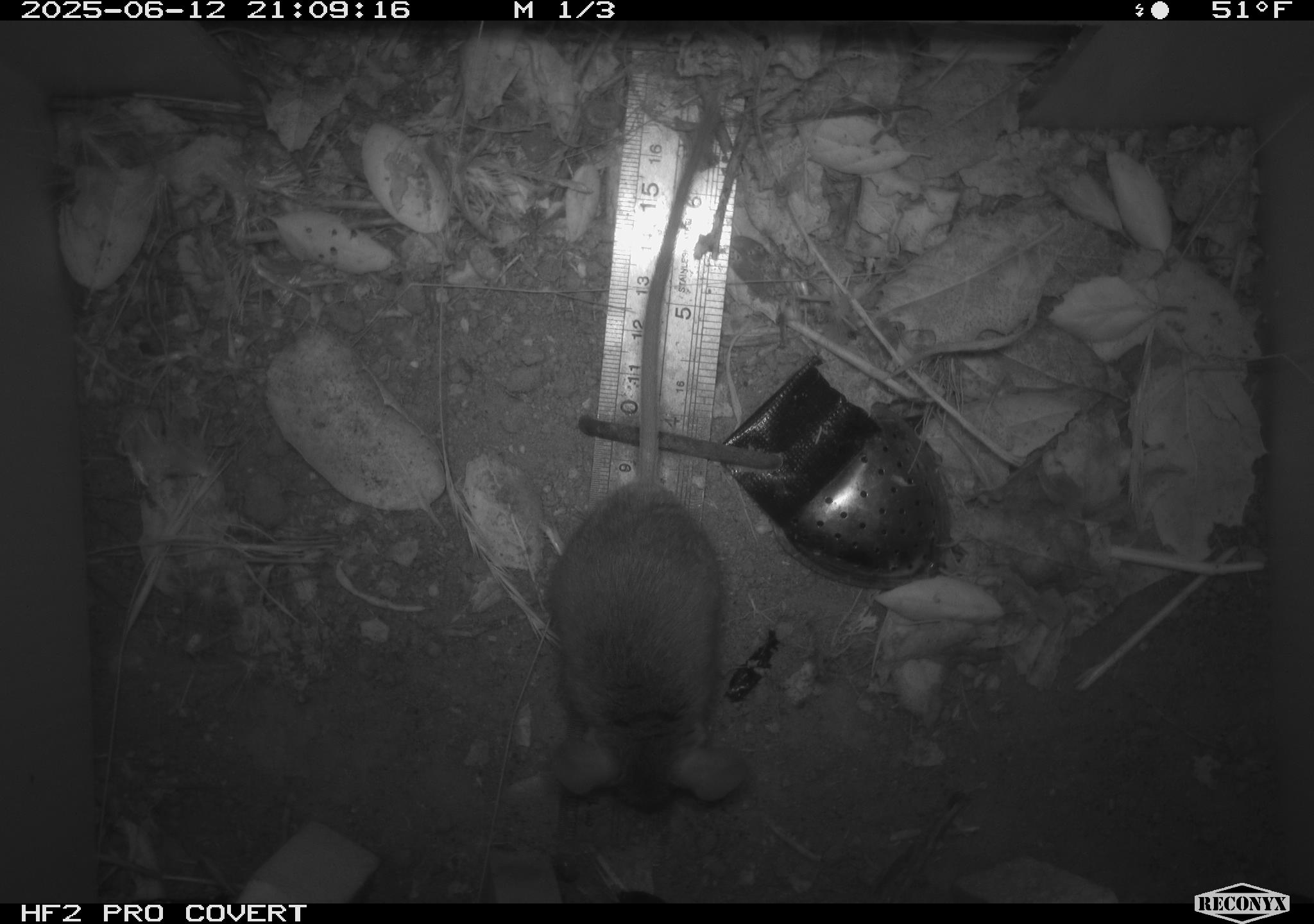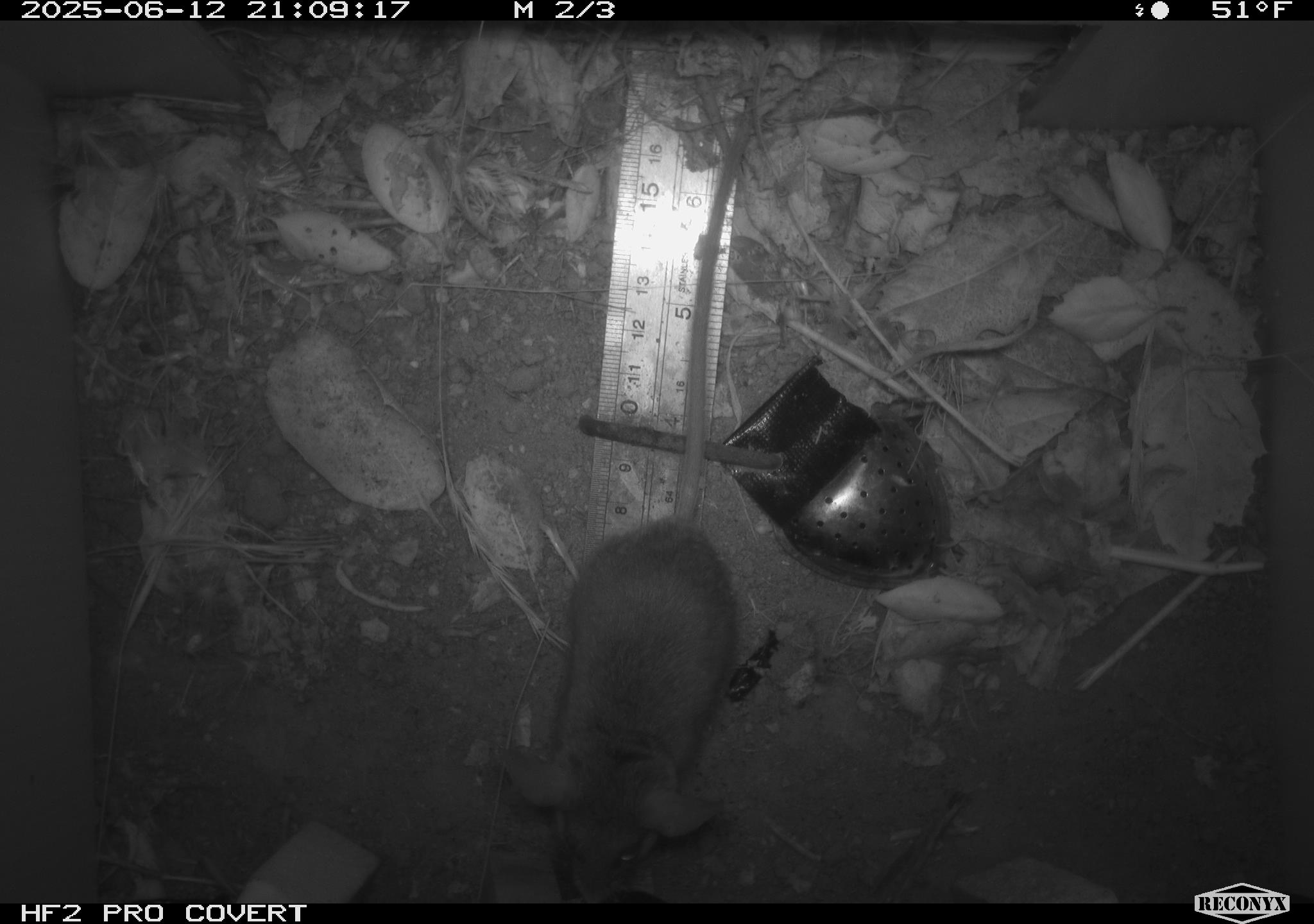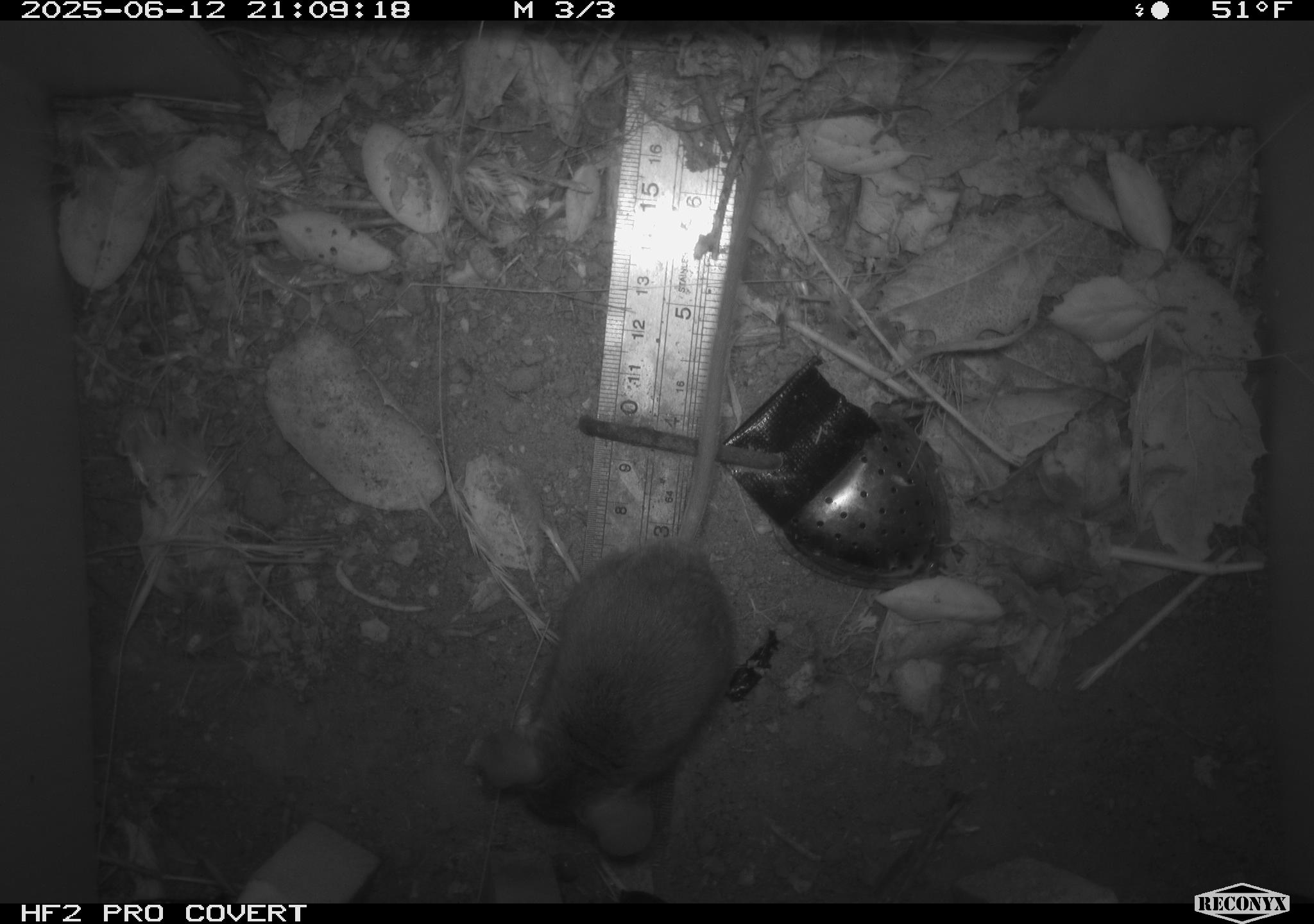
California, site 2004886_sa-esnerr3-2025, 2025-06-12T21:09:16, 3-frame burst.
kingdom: Animalia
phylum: Chordata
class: Mammalia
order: Rodentia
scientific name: Rodentia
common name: rodent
Rodent (Rodentia).